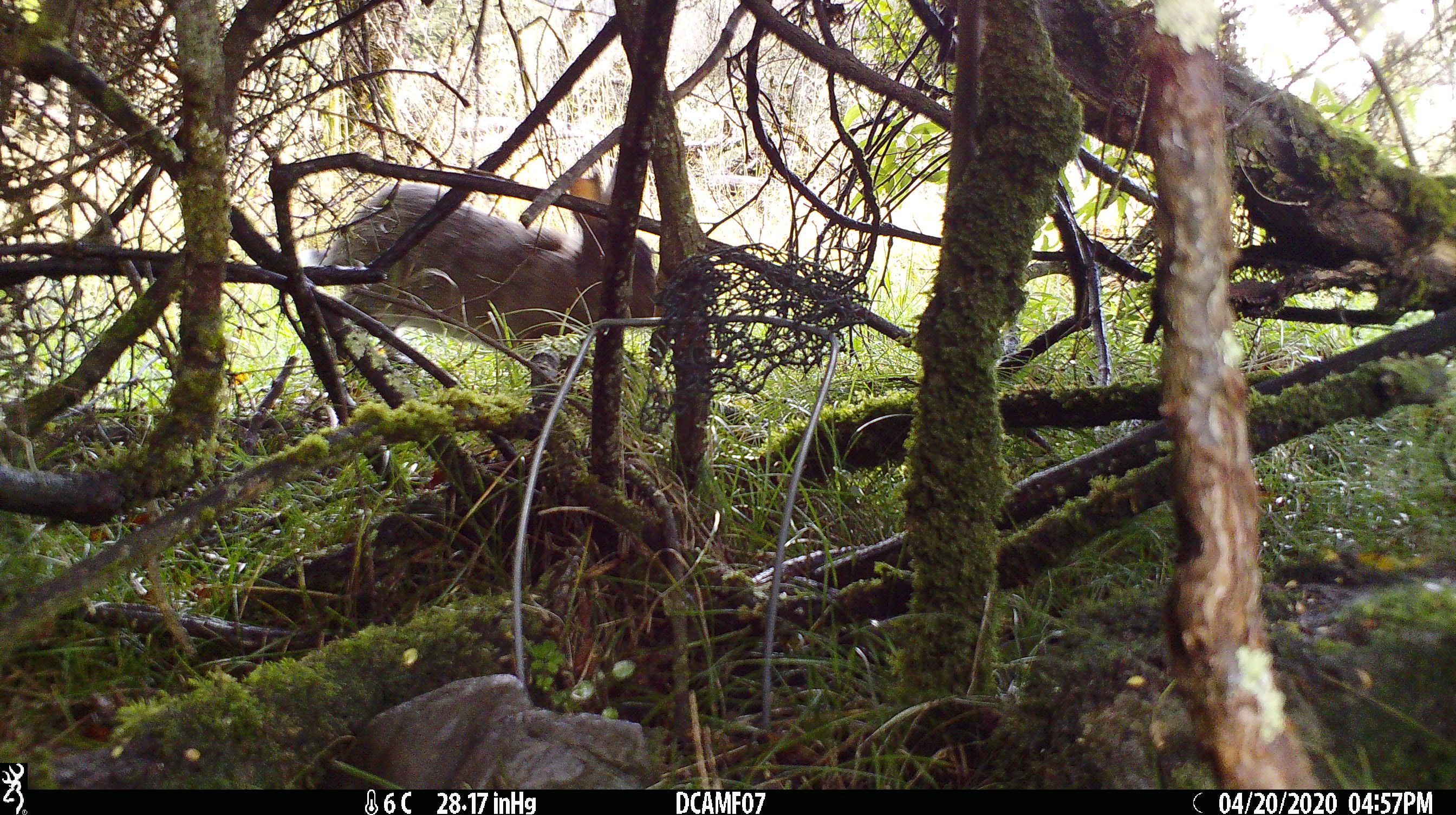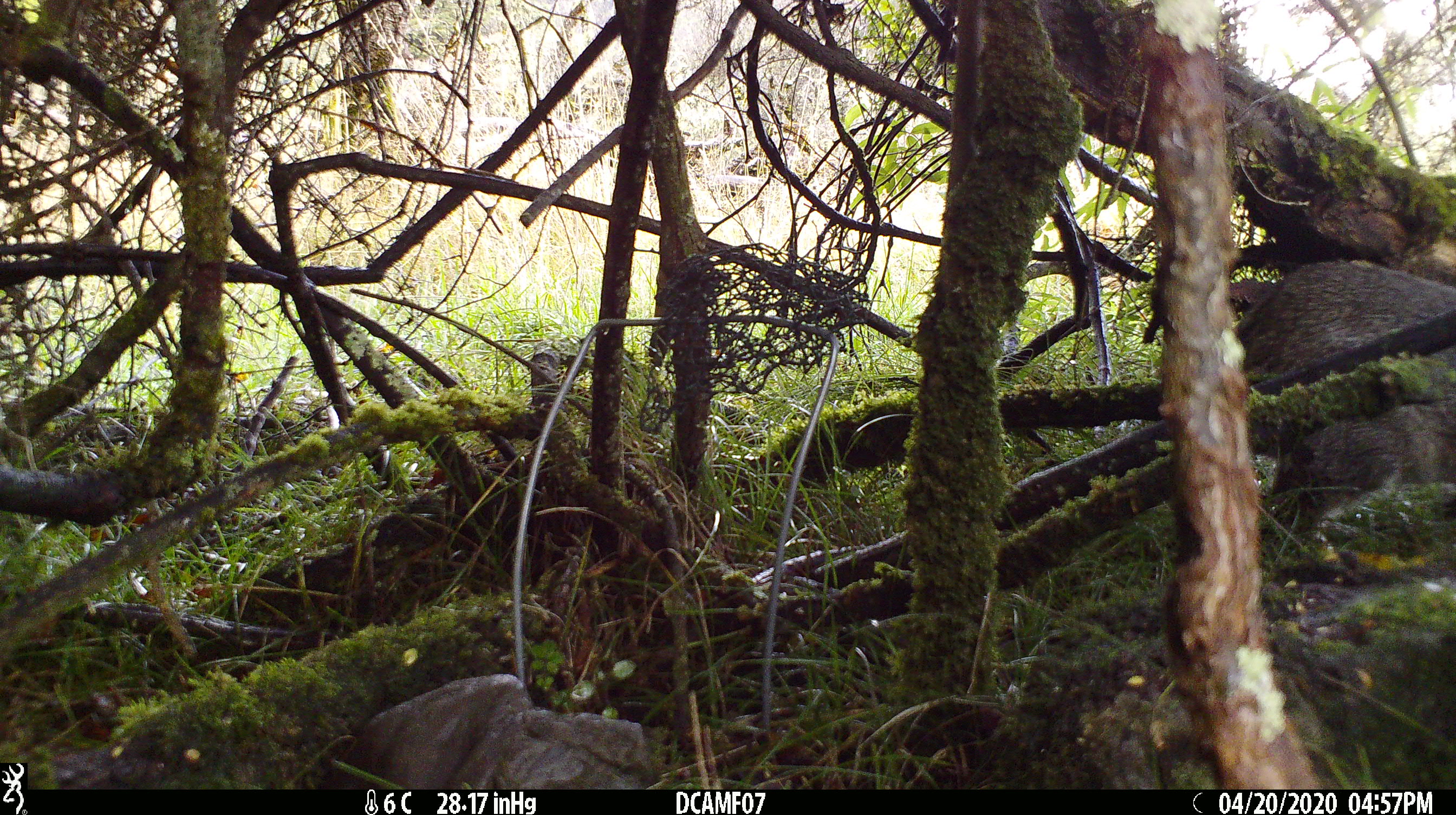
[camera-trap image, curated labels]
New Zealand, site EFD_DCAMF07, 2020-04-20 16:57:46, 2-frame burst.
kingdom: Animalia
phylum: Chordata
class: Mammalia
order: Lagomorpha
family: Leporidae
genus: Oryctolagus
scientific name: Oryctolagus cuniculus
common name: european rabbit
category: rabbit